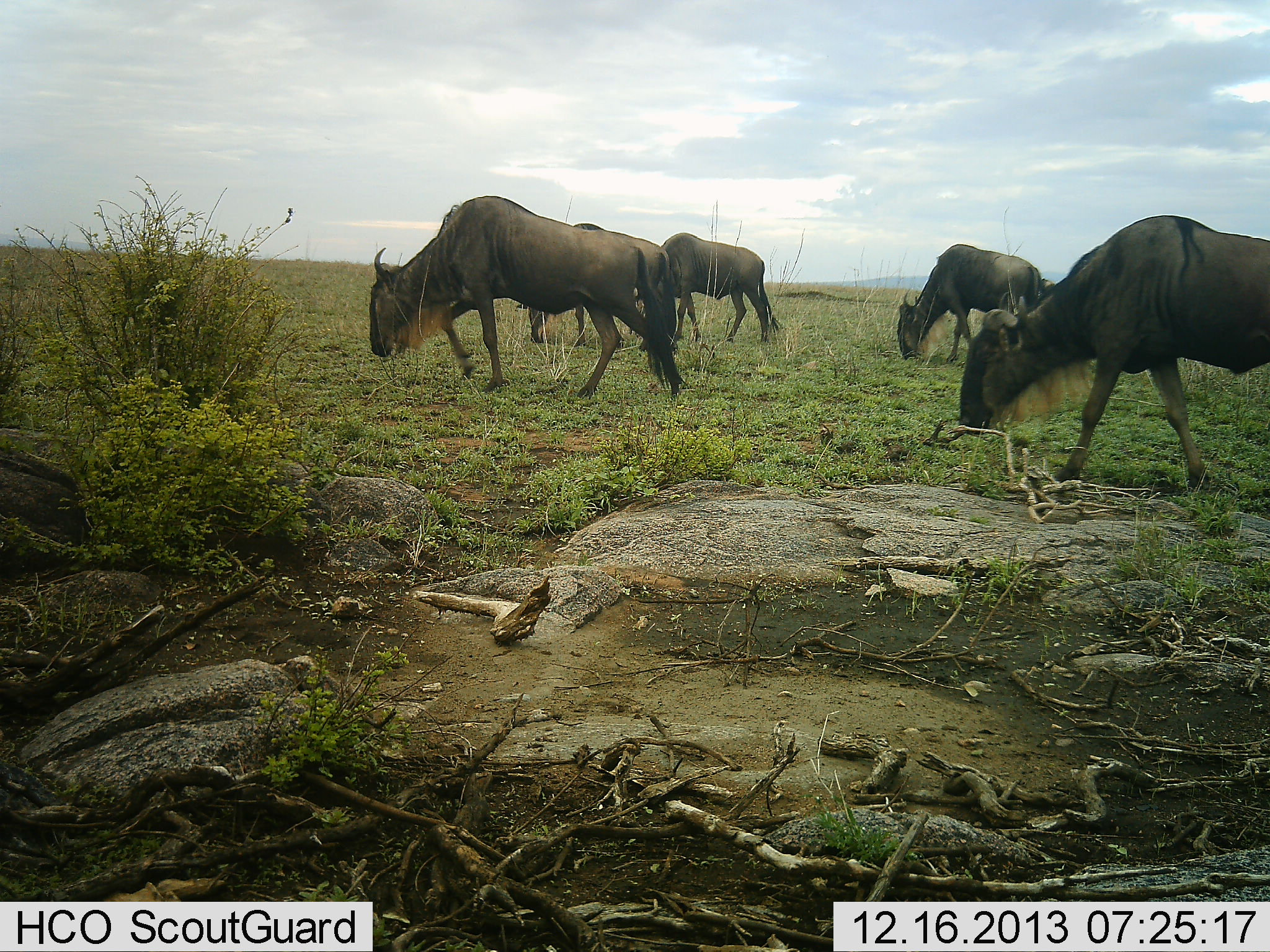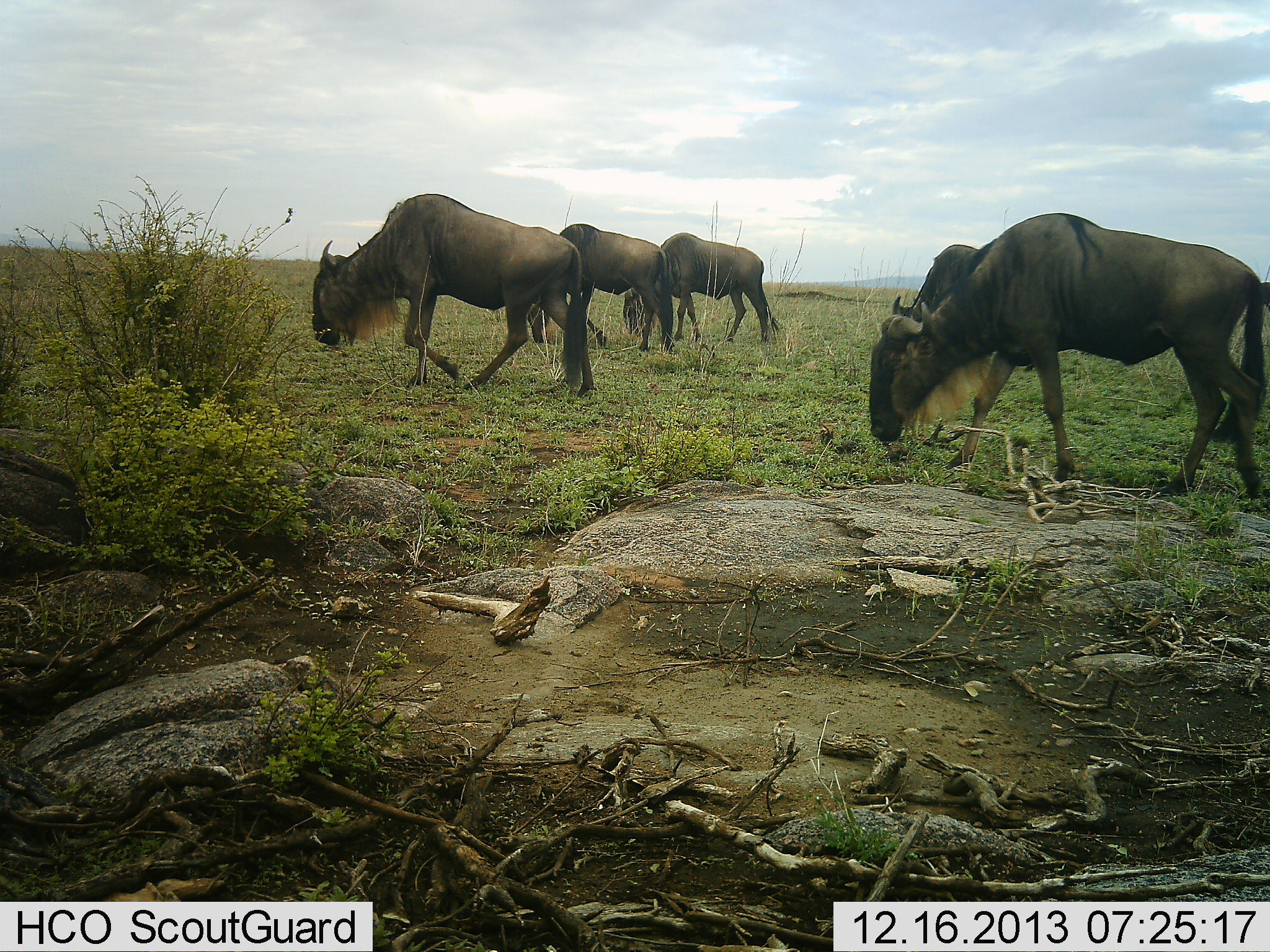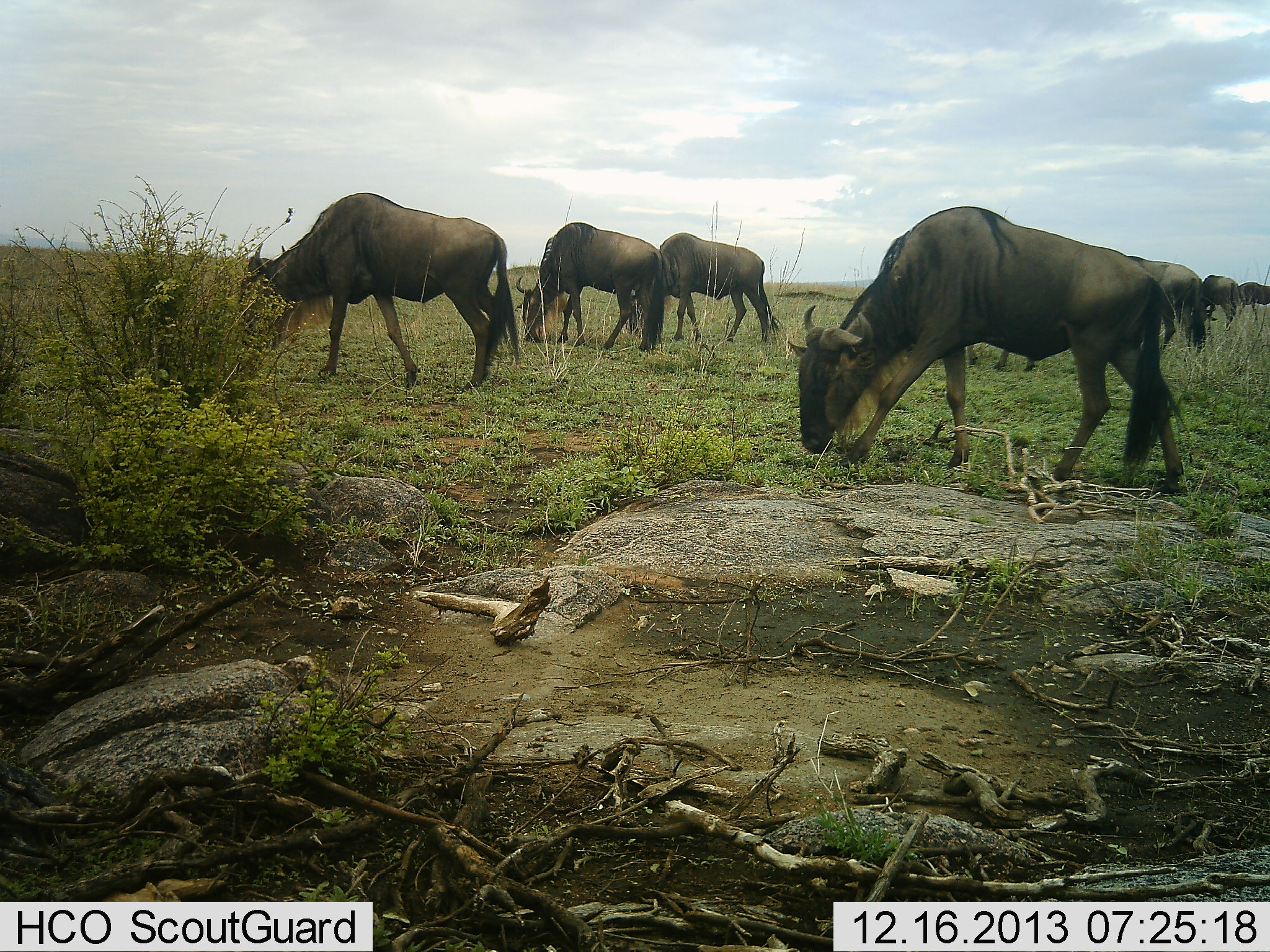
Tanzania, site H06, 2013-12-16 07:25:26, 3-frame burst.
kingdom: Animalia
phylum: Chordata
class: Mammalia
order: Artiodactyla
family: Bovidae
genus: Connochaetes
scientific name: Connochaetes taurinus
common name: blue wildebeest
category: wildebeest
Wildebeest (blue wildebeest) (Connochaetes taurinus), count 7. Behavior (volunteer vote fractions): standing 20%, resting 0%, moving 50%, interacting 0%. Young present (vote fraction): 0%. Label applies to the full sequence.